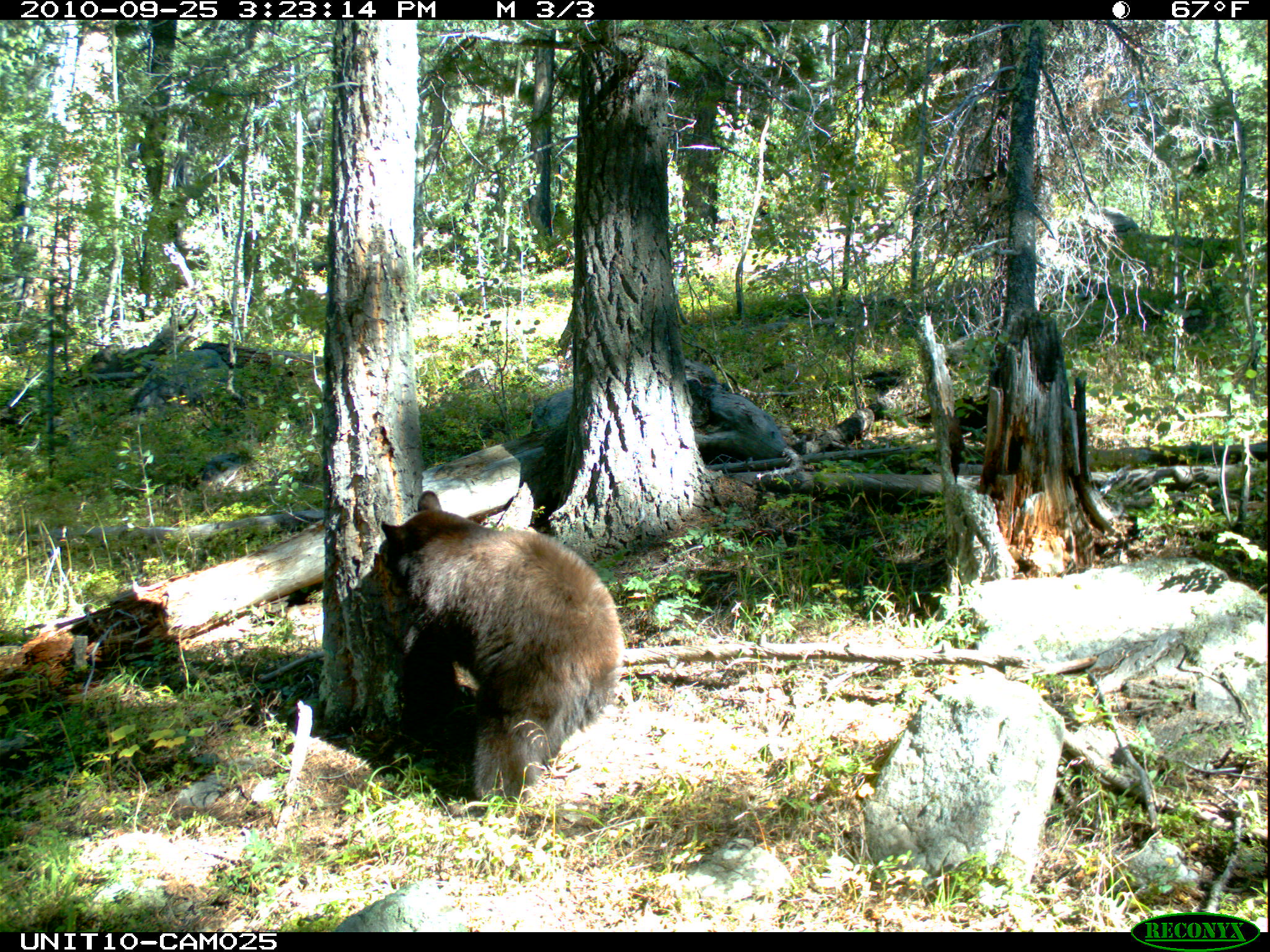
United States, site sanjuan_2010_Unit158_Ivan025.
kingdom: Animalia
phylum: Chordata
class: Mammalia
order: Carnivora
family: Ursidae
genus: Ursus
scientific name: Ursus americanus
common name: american black bear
Ursus americanus (american black bear).